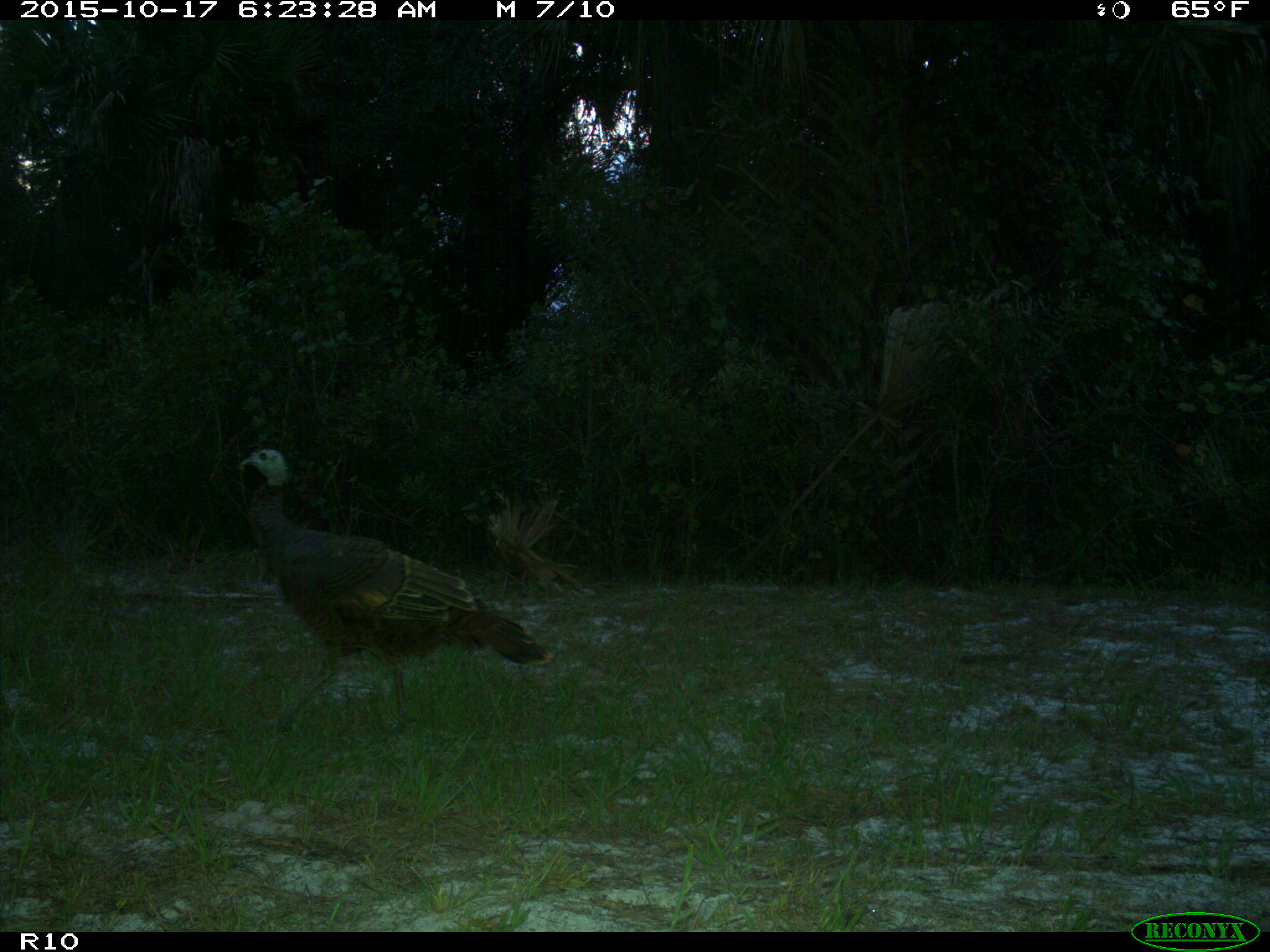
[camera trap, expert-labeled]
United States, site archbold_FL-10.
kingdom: Animalia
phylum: Chordata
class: Aves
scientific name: Aves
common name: birds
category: unidentified bird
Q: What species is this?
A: Unidentified bird (birds) (Aves).